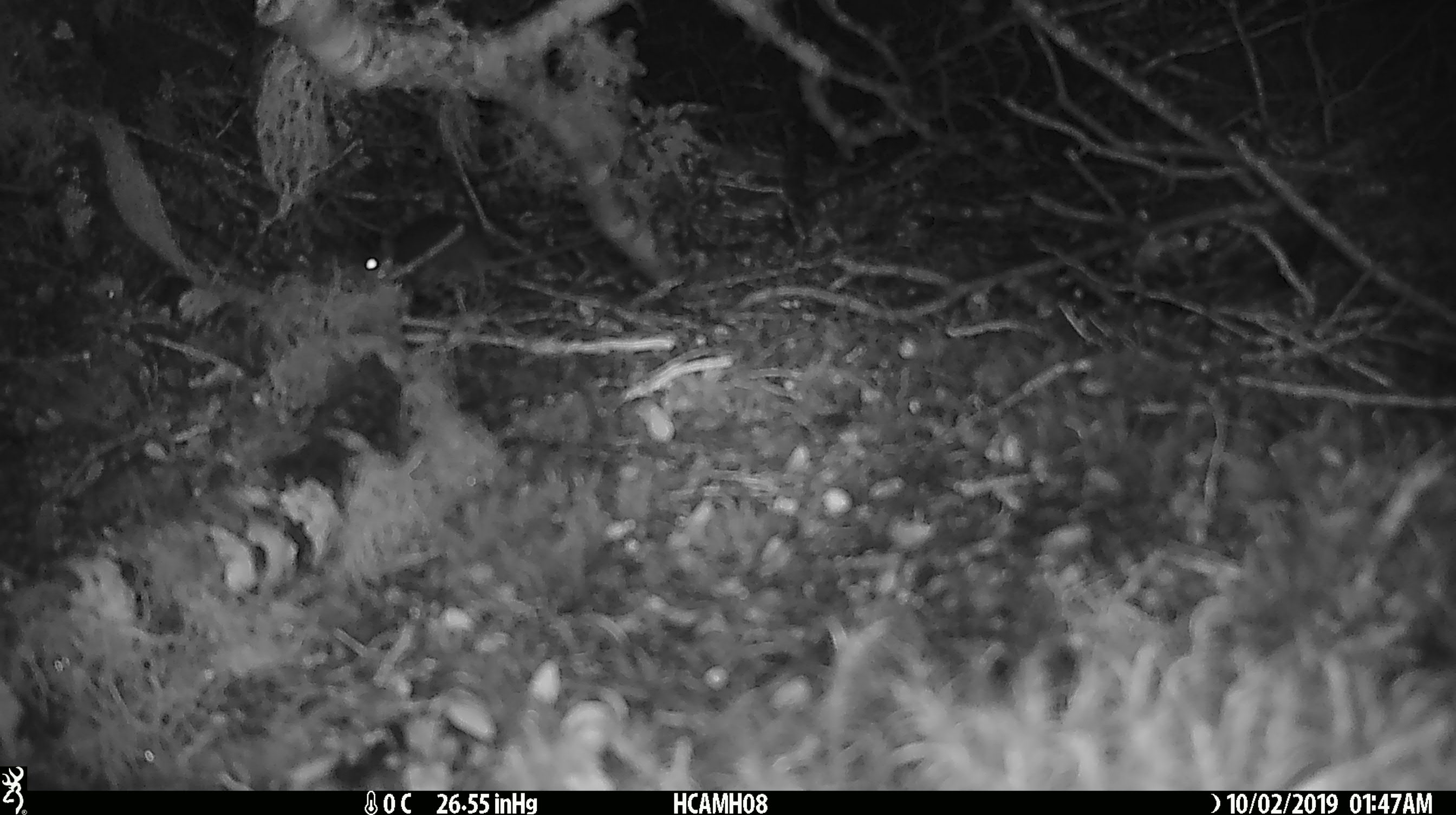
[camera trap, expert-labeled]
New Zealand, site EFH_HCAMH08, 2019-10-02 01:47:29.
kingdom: Animalia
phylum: Chordata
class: Mammalia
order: Rodentia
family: Muridae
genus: Mus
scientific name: Mus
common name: mouse